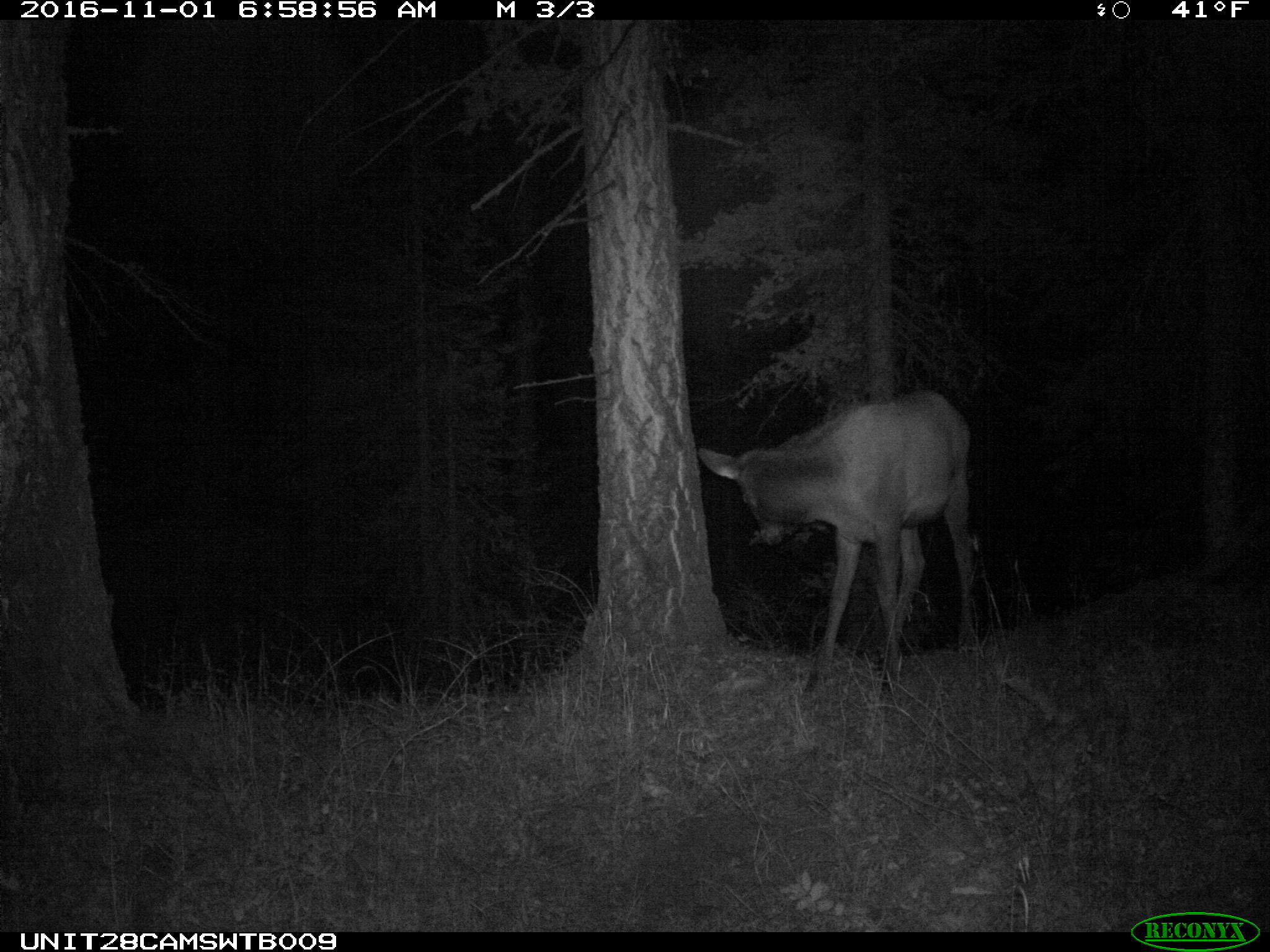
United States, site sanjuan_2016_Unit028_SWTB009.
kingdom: Animalia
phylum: Chordata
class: Mammalia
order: Artiodactyla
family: Cervidae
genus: Cervus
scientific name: Cervus elaphus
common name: red deer